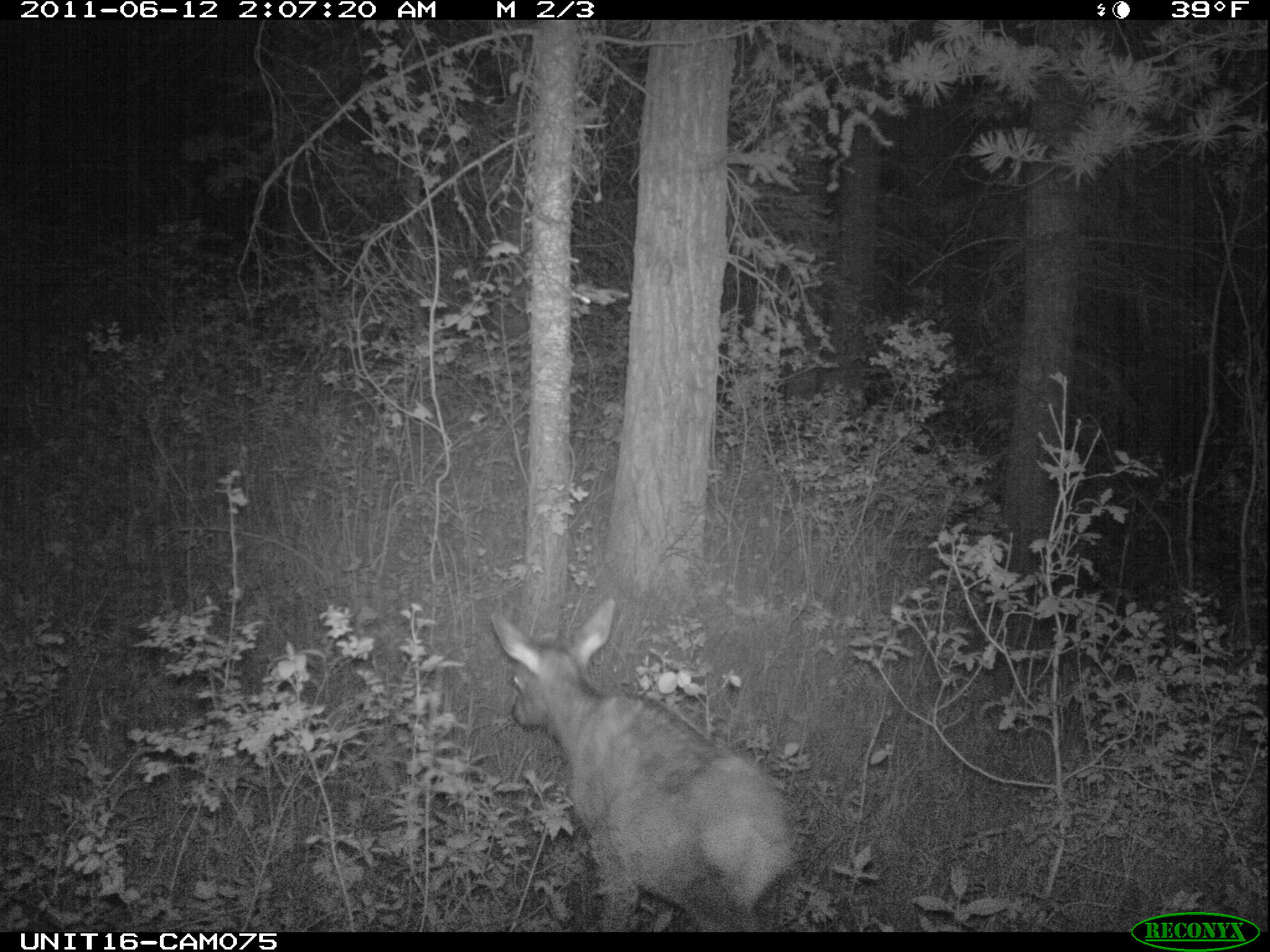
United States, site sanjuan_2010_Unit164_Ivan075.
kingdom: Animalia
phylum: Chordata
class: Mammalia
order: Artiodactyla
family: Cervidae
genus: Cervus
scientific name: Cervus elaphus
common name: red deer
Cervus elaphus (red deer).